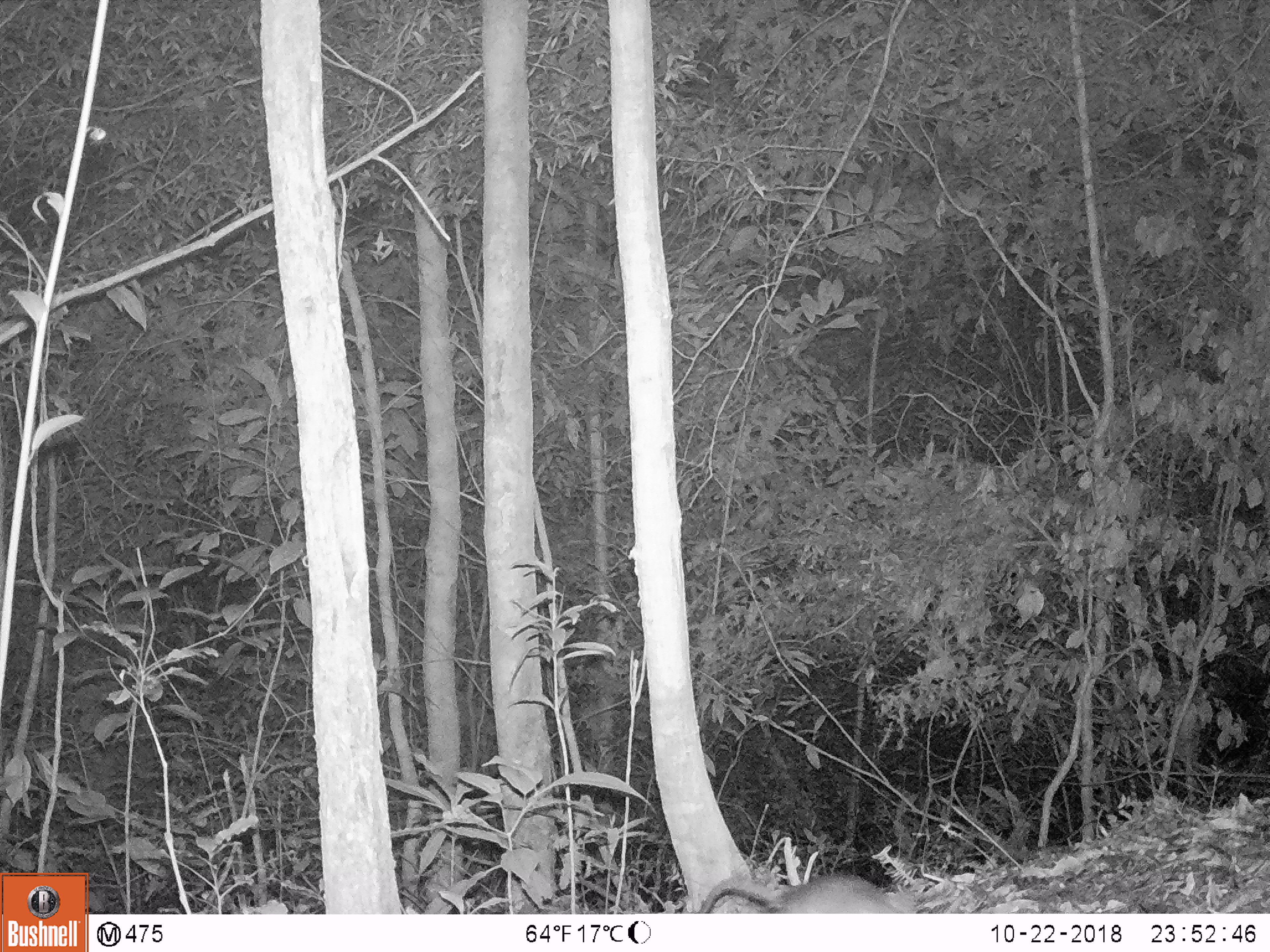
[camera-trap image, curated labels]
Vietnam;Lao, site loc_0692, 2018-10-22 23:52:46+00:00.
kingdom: Animalia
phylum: Chordata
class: Mammalia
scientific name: Mammalia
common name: mammal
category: unidentified small mammal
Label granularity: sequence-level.